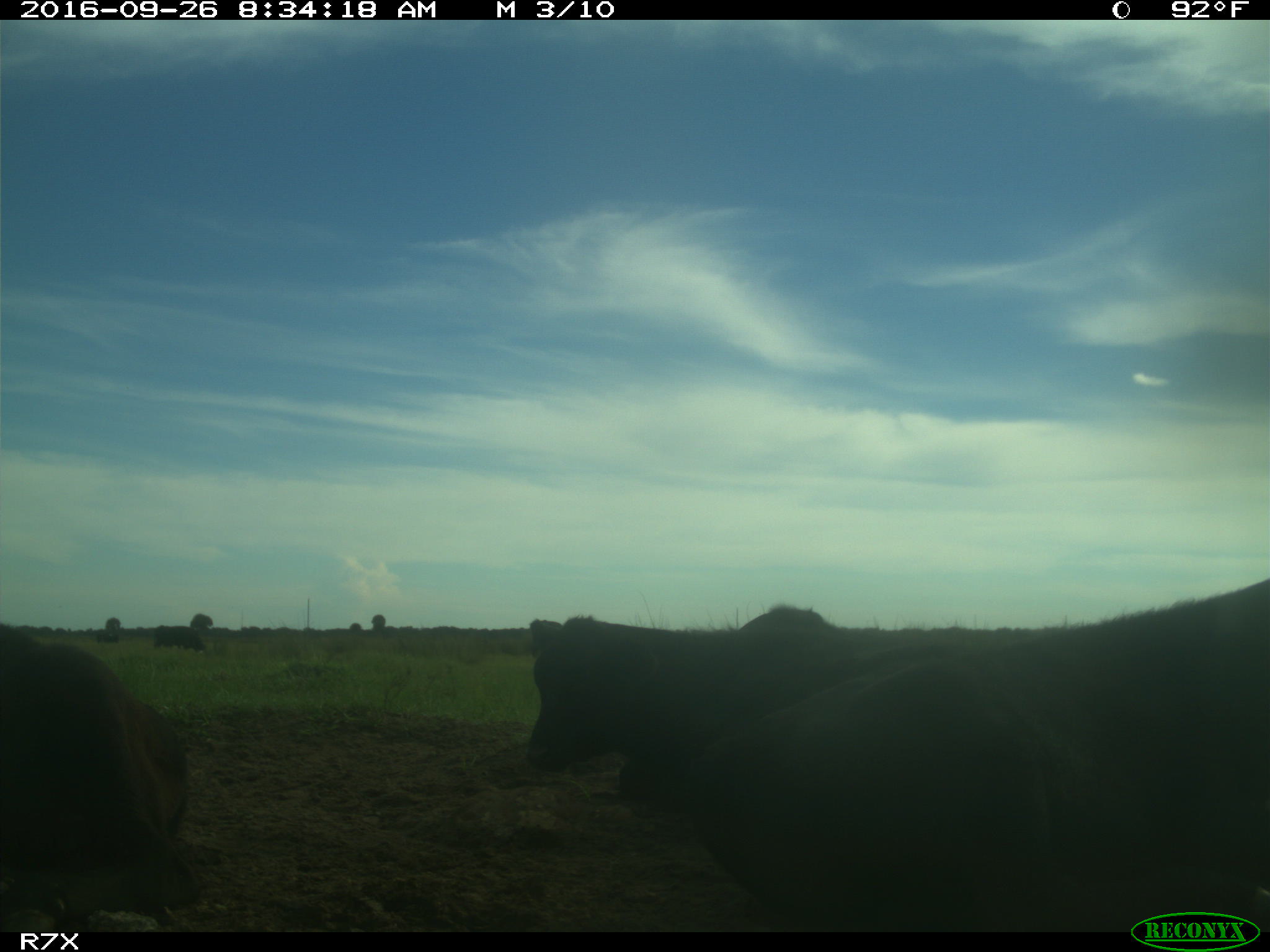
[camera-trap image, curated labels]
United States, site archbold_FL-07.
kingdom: Animalia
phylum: Chordata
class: Mammalia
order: Artiodactyla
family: Bovidae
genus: Bos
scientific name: Bos taurus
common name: domestic cow